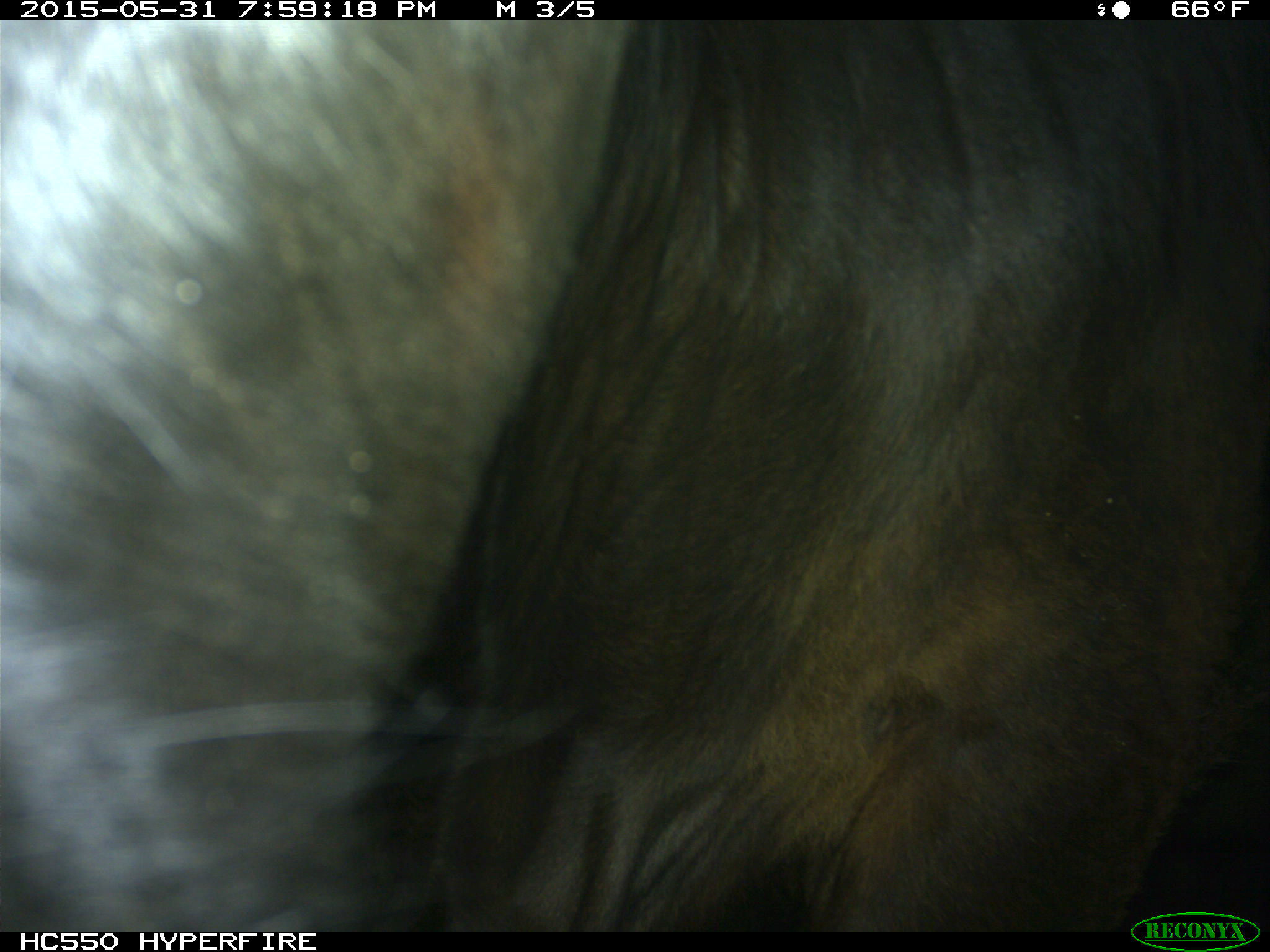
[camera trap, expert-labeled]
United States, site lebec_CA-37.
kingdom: Animalia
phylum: Chordata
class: Mammalia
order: Artiodactyla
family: Bovidae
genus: Bos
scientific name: Bos taurus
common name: domestic cow